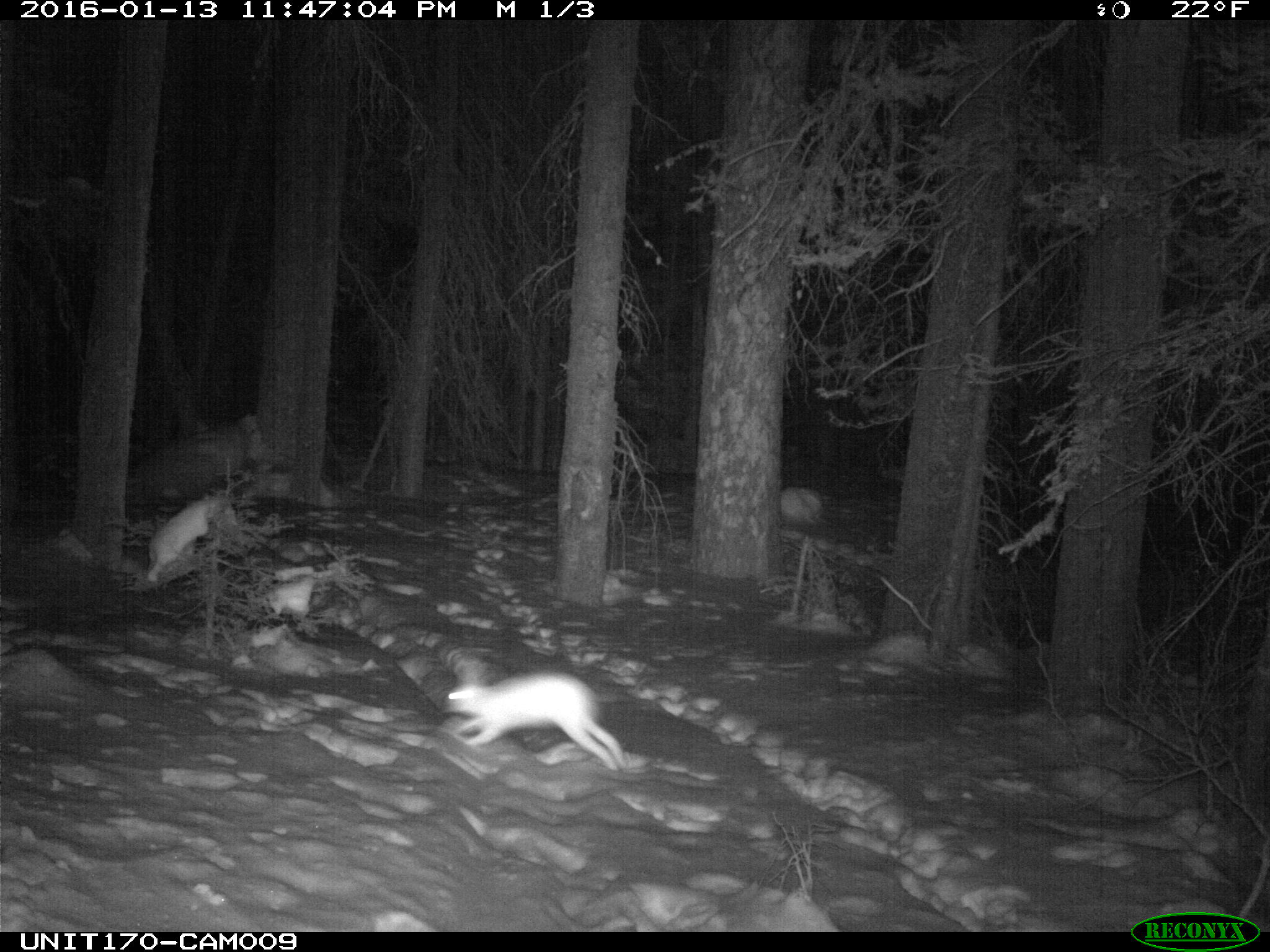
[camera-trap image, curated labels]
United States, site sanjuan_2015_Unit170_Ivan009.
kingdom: Animalia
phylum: Chordata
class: Mammalia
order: Lagomorpha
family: Leporidae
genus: Lepus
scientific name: Lepus americanus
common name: snowshoe hare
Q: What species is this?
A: Lepus americanus (snowshoe hare).